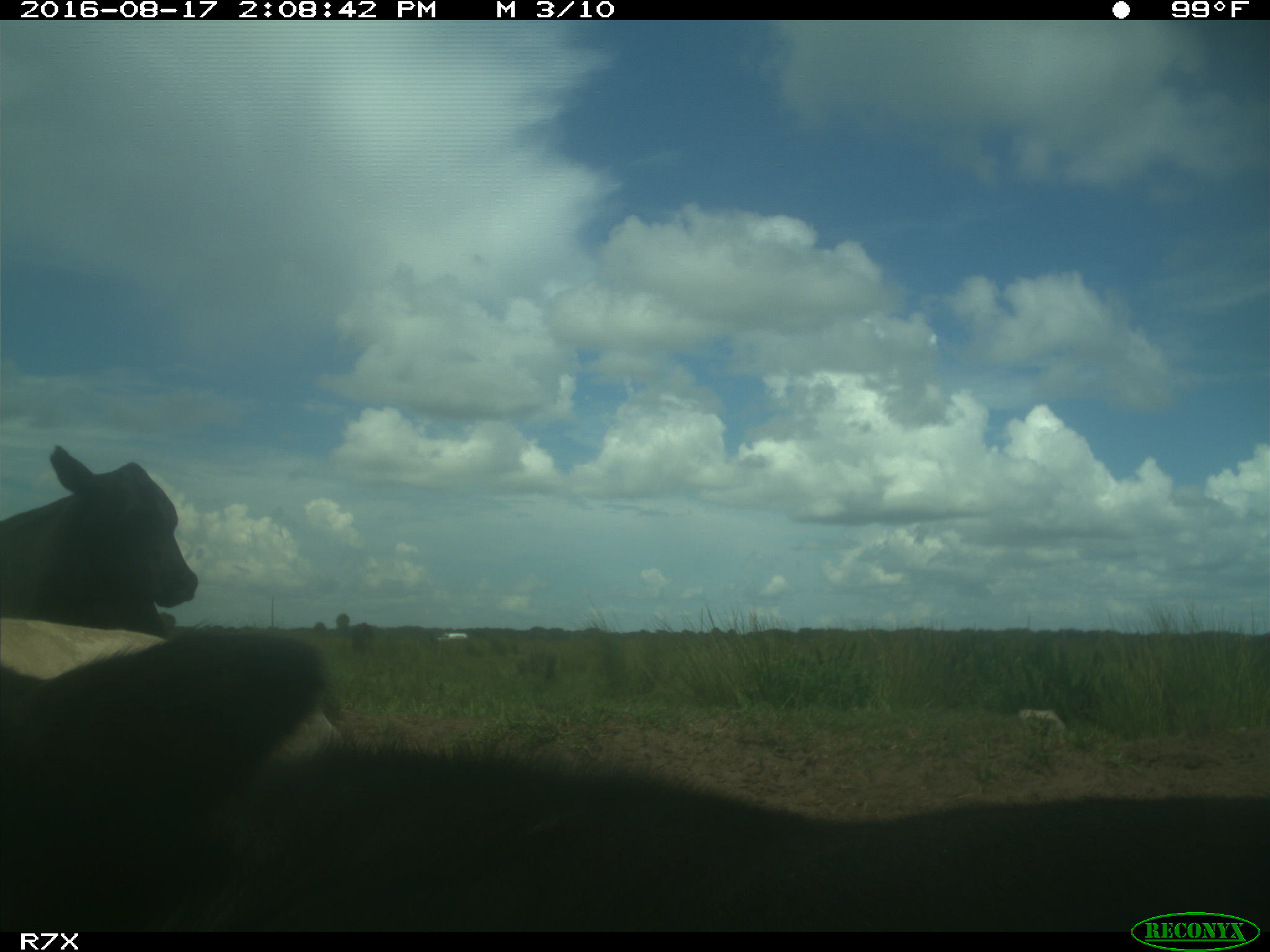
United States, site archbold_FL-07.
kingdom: Animalia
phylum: Chordata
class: Mammalia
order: Artiodactyla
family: Bovidae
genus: Bos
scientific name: Bos taurus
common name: domestic cow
Bos taurus (domestic cow).